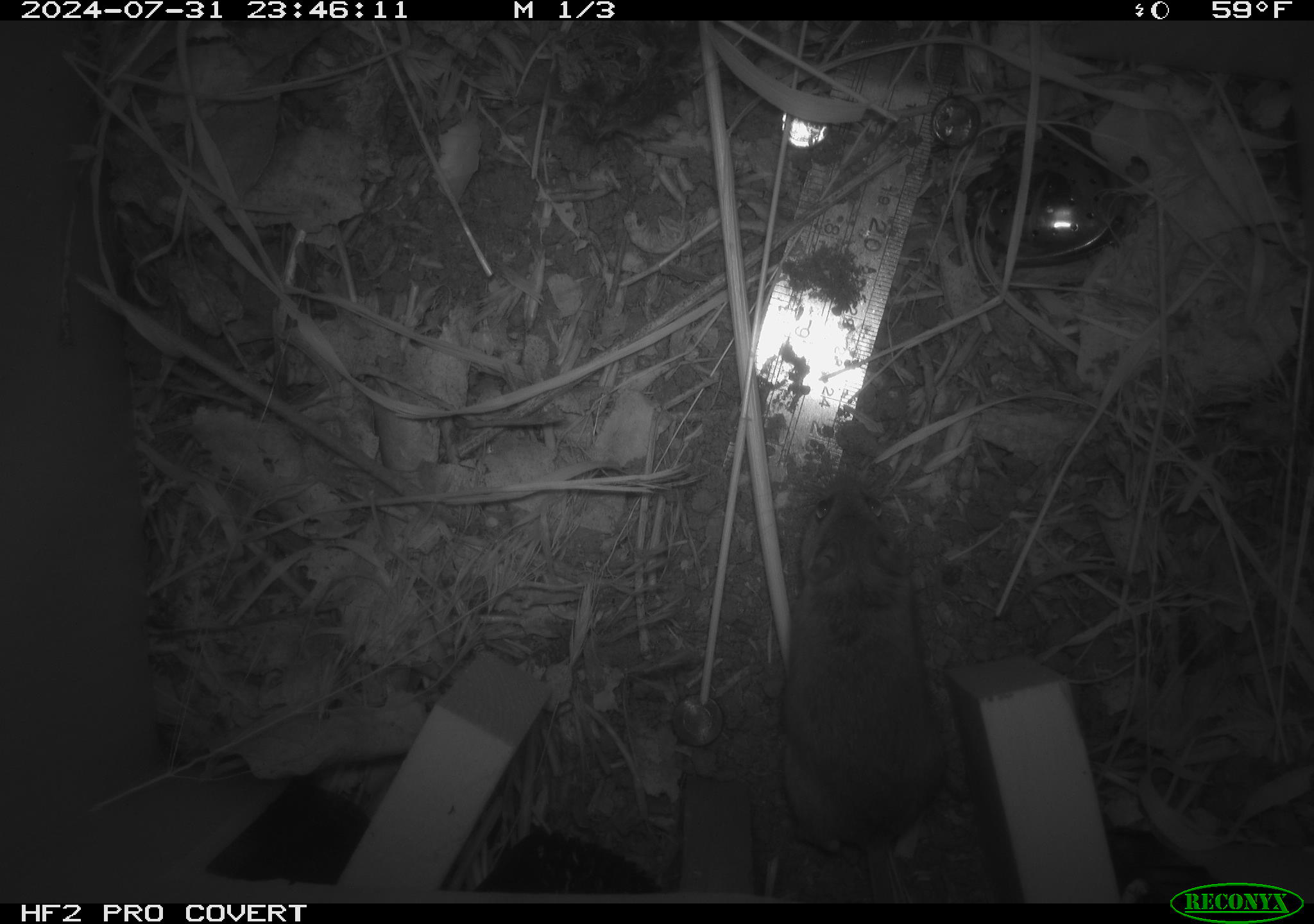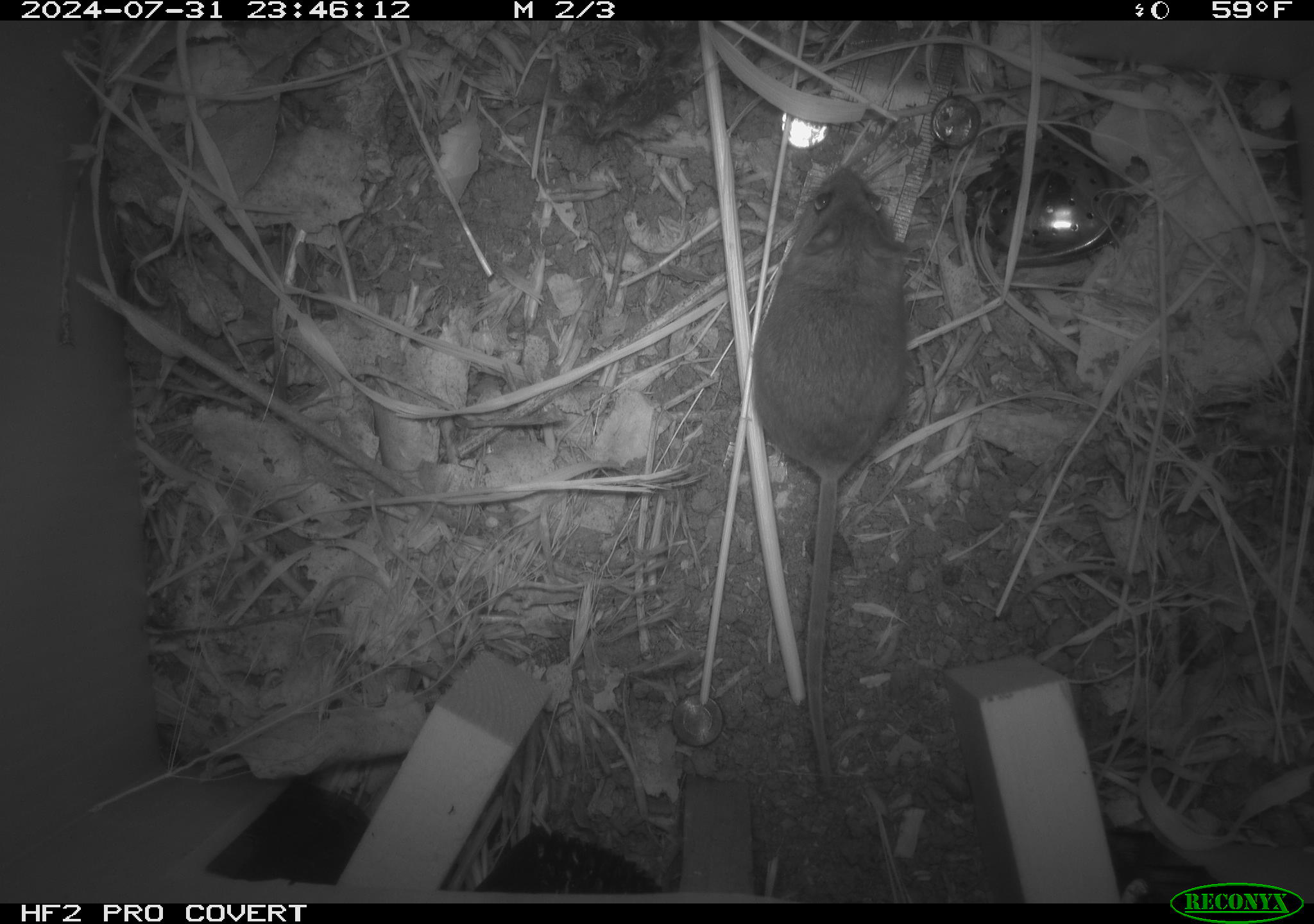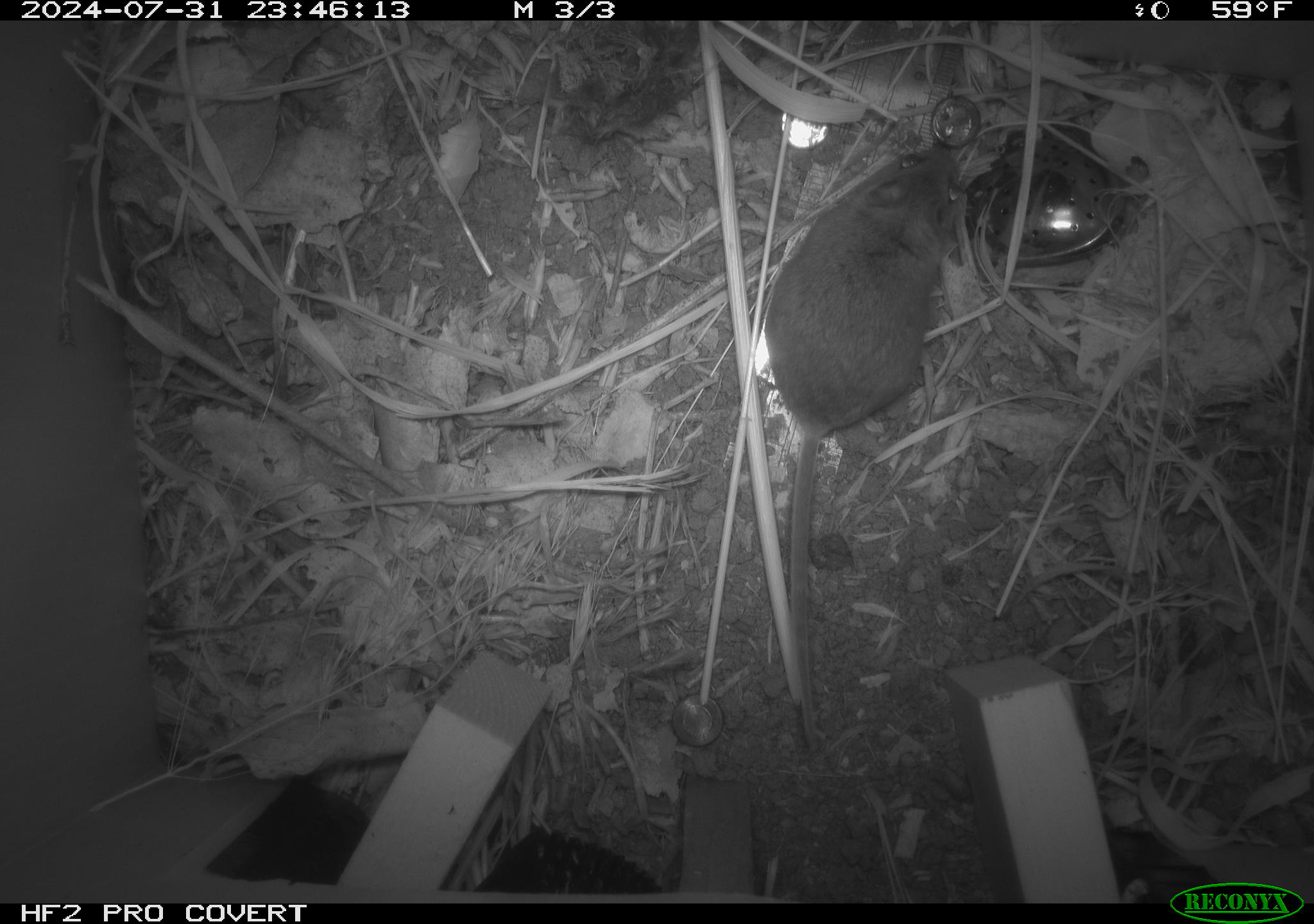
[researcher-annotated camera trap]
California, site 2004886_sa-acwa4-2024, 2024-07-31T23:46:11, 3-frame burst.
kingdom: Animalia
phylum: Chordata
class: Mammalia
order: Rodentia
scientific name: Rodentia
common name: mouse species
Mouse species (Rodentia).